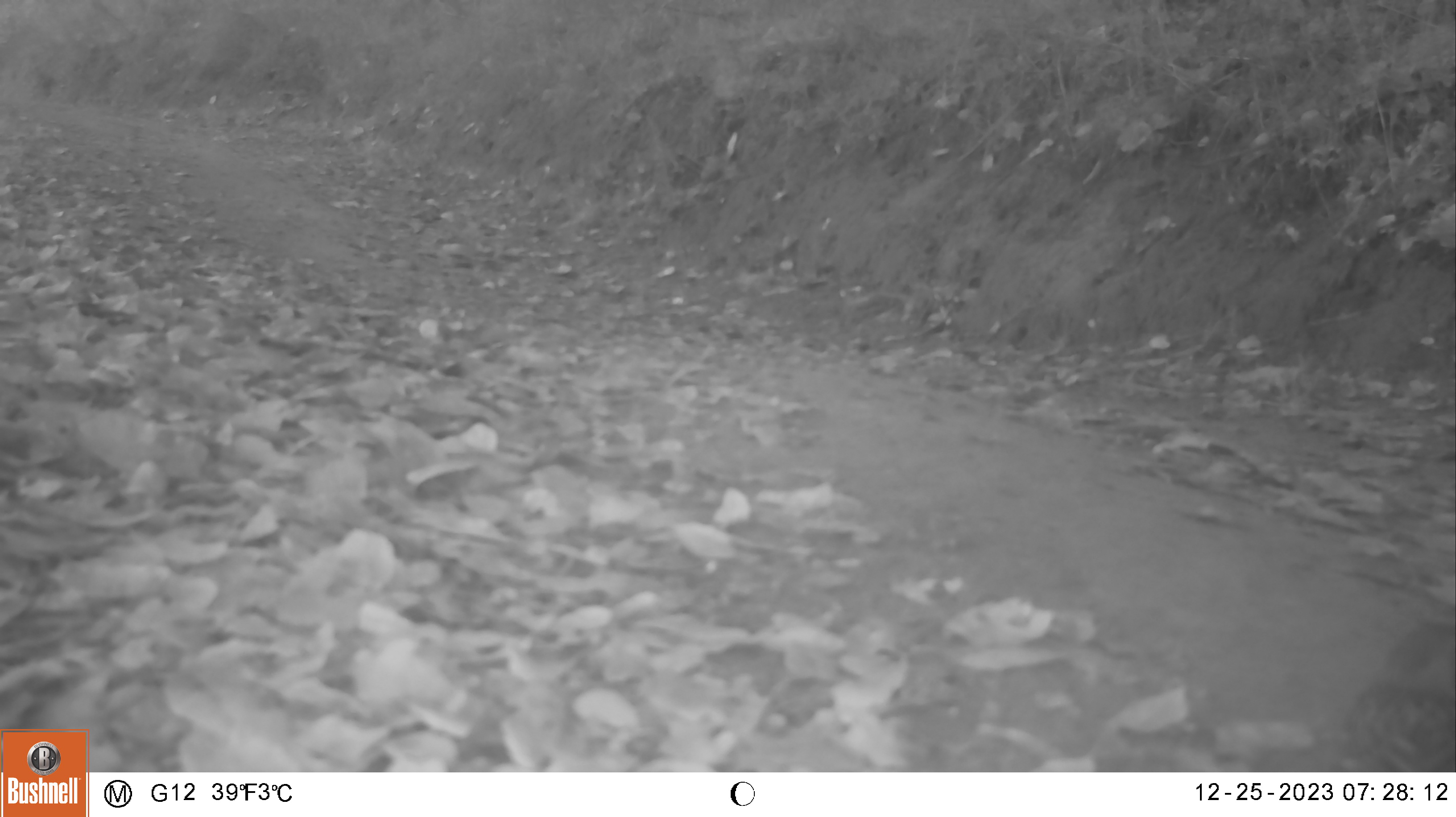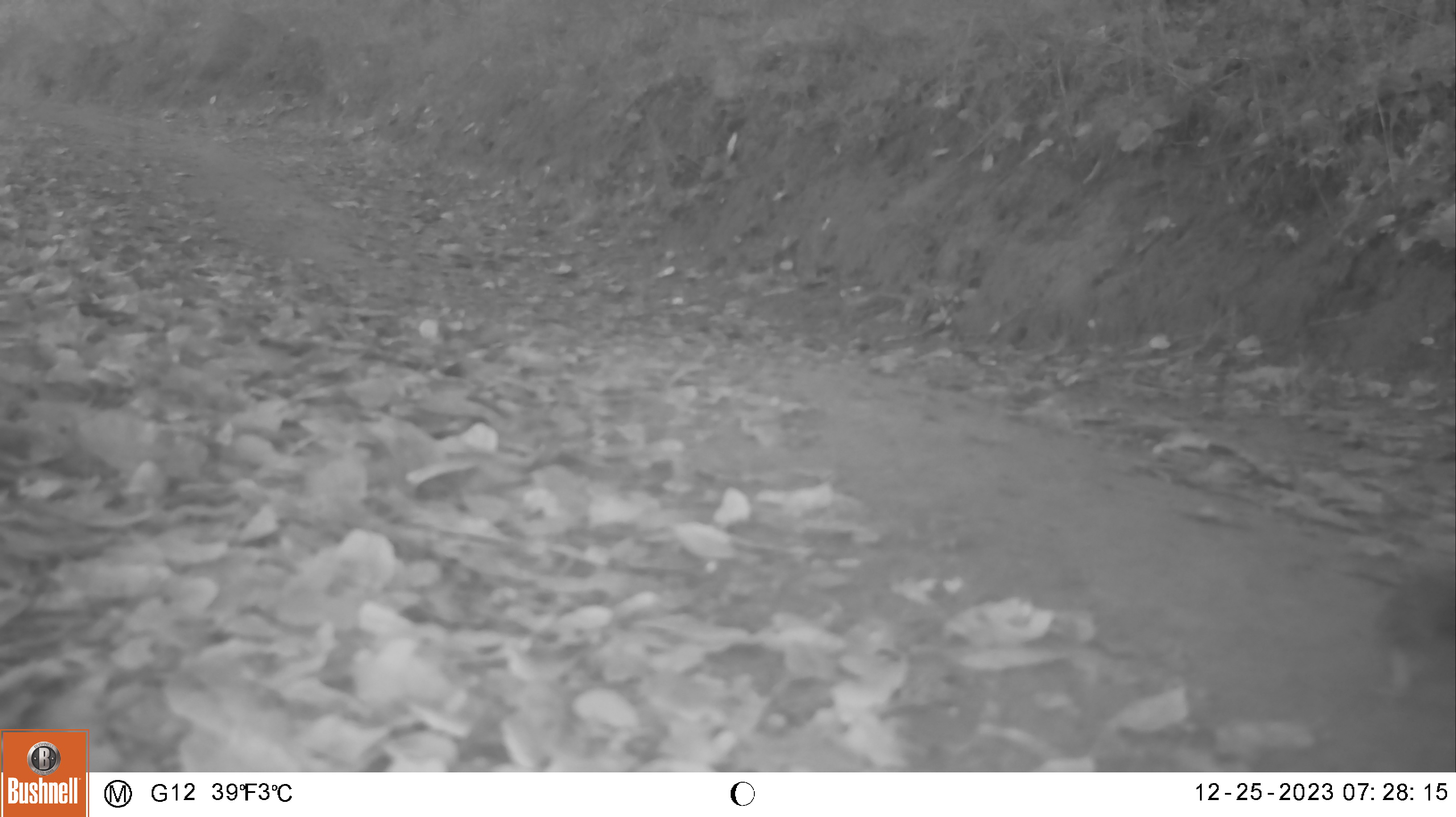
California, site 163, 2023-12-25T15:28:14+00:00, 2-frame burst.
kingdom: Animalia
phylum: Chordata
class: Aves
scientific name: Aves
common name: bird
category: unknown bird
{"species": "unknown bird (bird) (Aves)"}